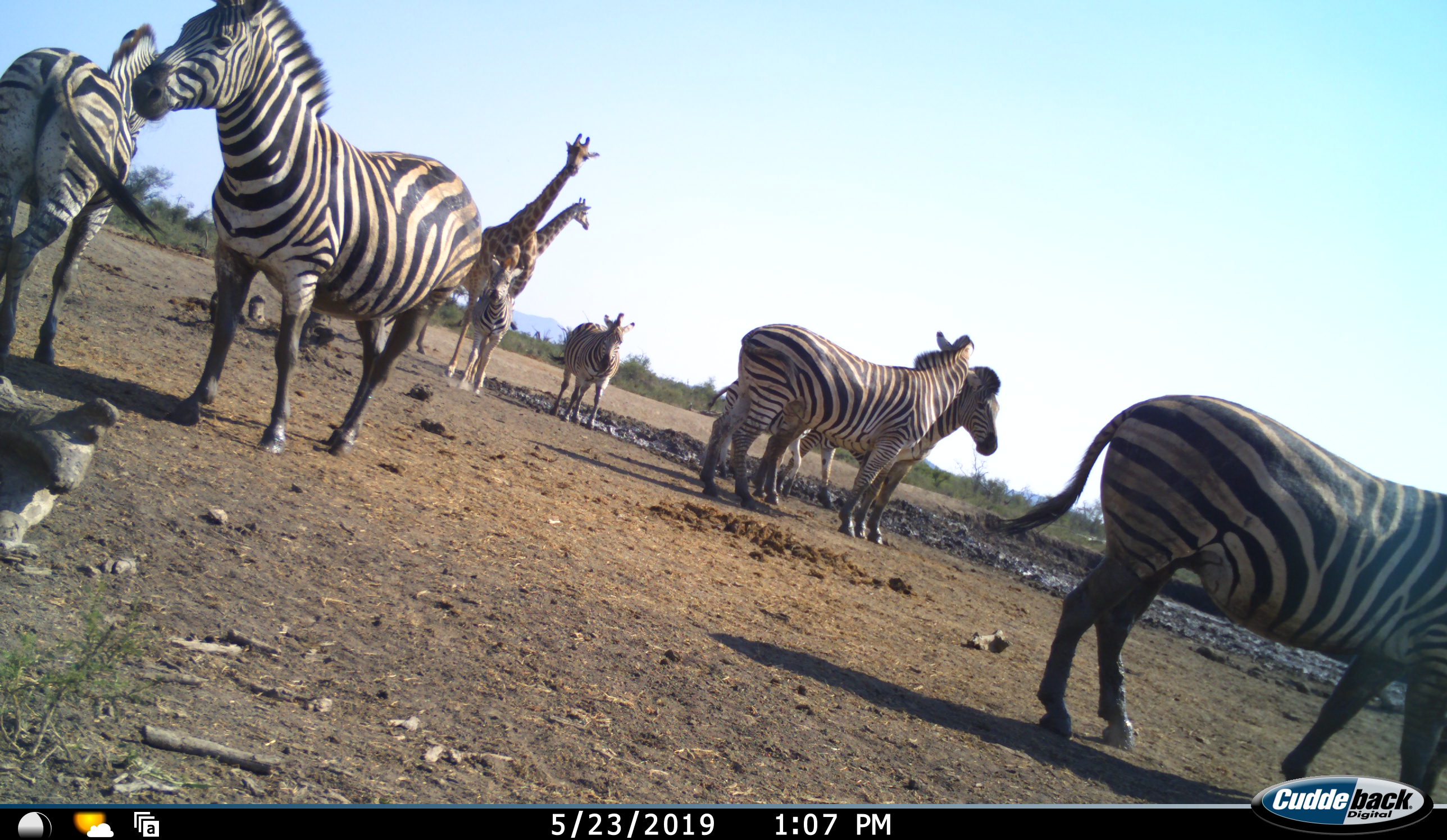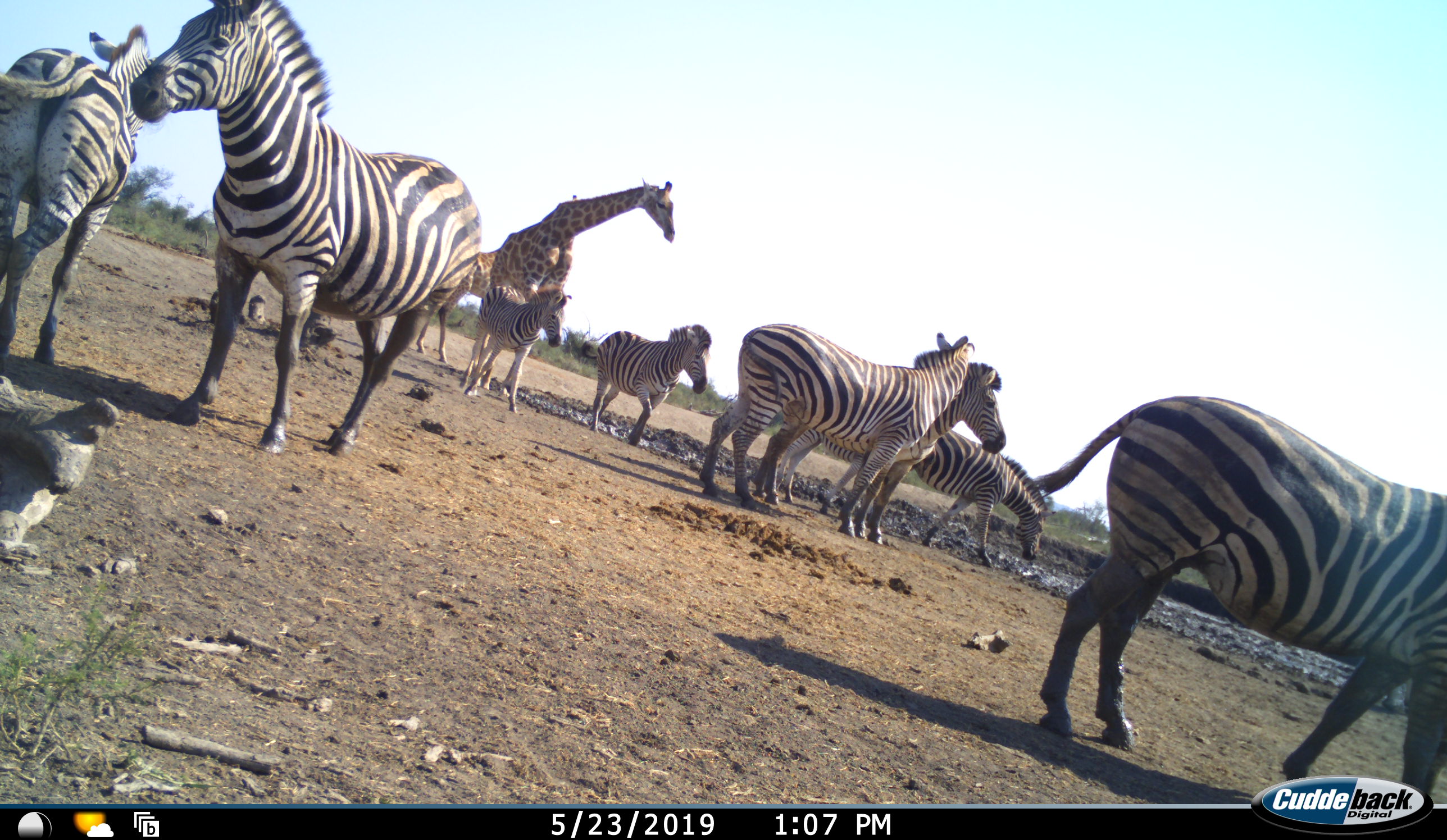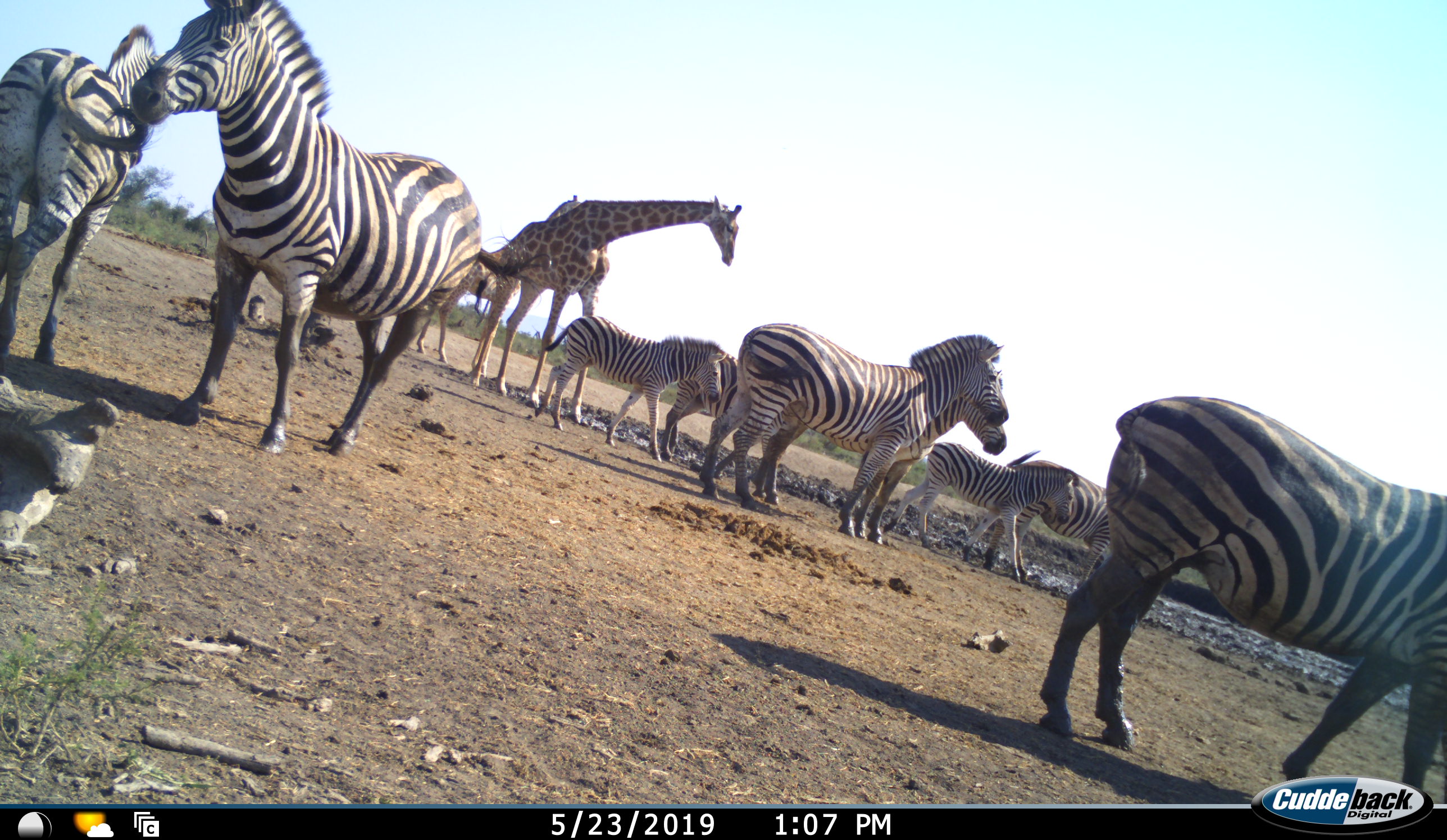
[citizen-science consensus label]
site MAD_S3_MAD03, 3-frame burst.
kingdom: Animalia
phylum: Chordata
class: Mammalia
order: Artiodactyla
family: Giraffidae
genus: Giraffa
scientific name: Giraffa camelopardalis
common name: giraffe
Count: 2.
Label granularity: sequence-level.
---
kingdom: Animalia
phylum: Chordata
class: Mammalia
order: Perissodactyla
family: Equidae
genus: Equus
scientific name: Equus quagga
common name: plains zebra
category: zebraplains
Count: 9.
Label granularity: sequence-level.